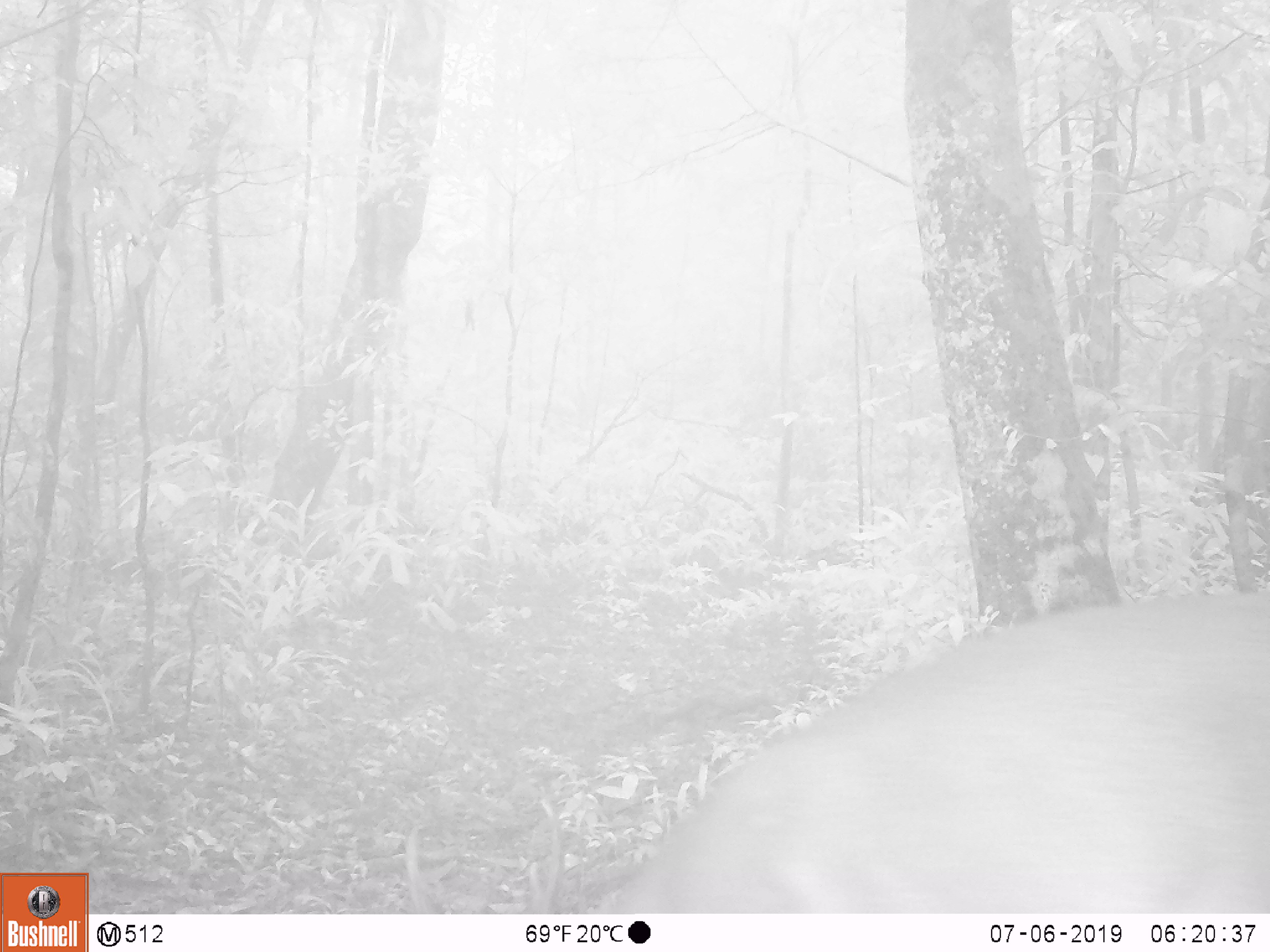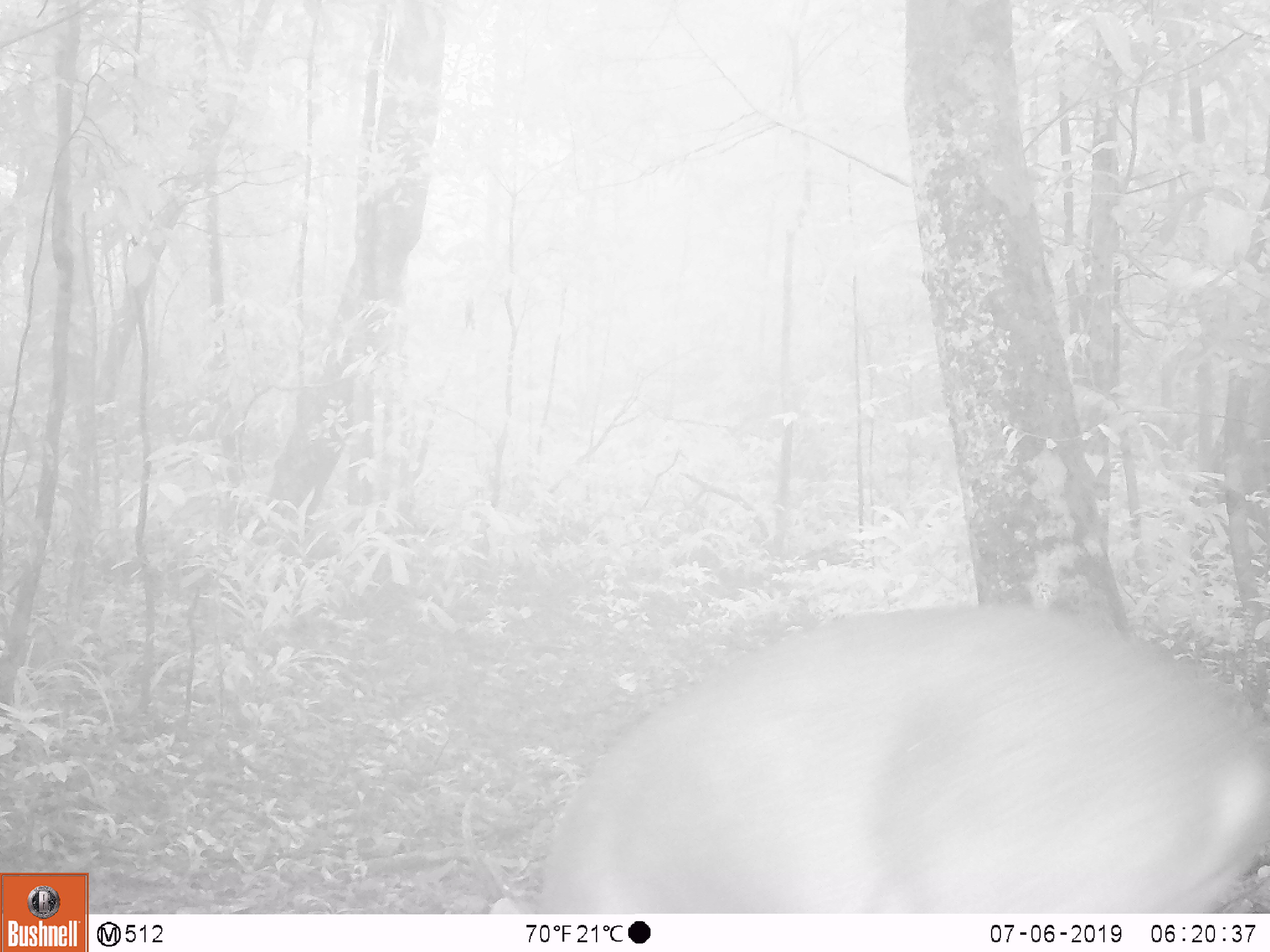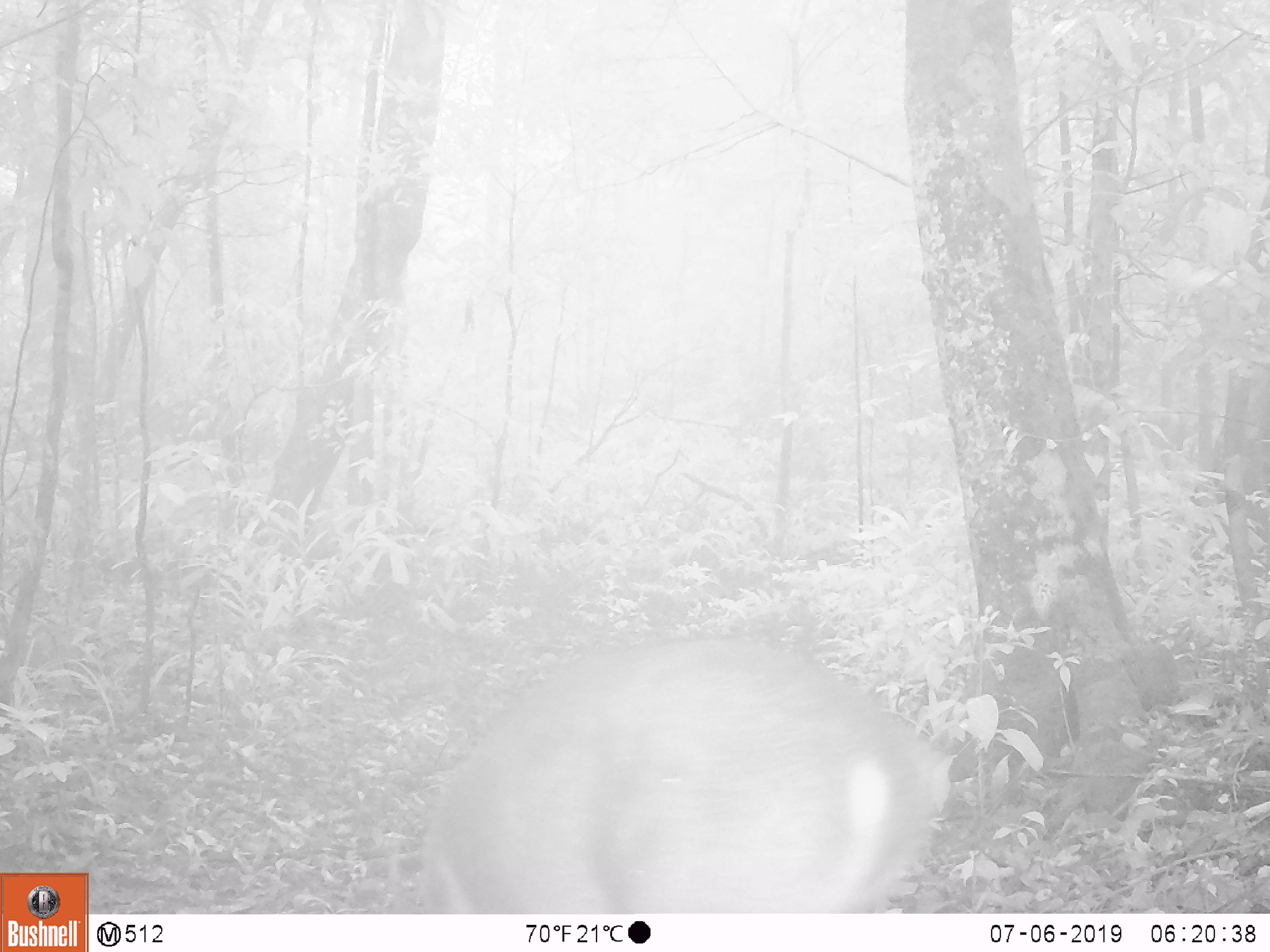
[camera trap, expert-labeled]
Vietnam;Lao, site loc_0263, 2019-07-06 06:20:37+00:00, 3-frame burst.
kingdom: Animalia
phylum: Chordata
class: Mammalia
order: Artiodactyla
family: Cervidae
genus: Muntiacus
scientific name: Muntiacus vuquangensis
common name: large-antlered muntjac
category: large antlered muntjac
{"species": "large antlered muntjac (large-antlered muntjac) (Muntiacus vuquangensis)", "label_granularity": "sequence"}